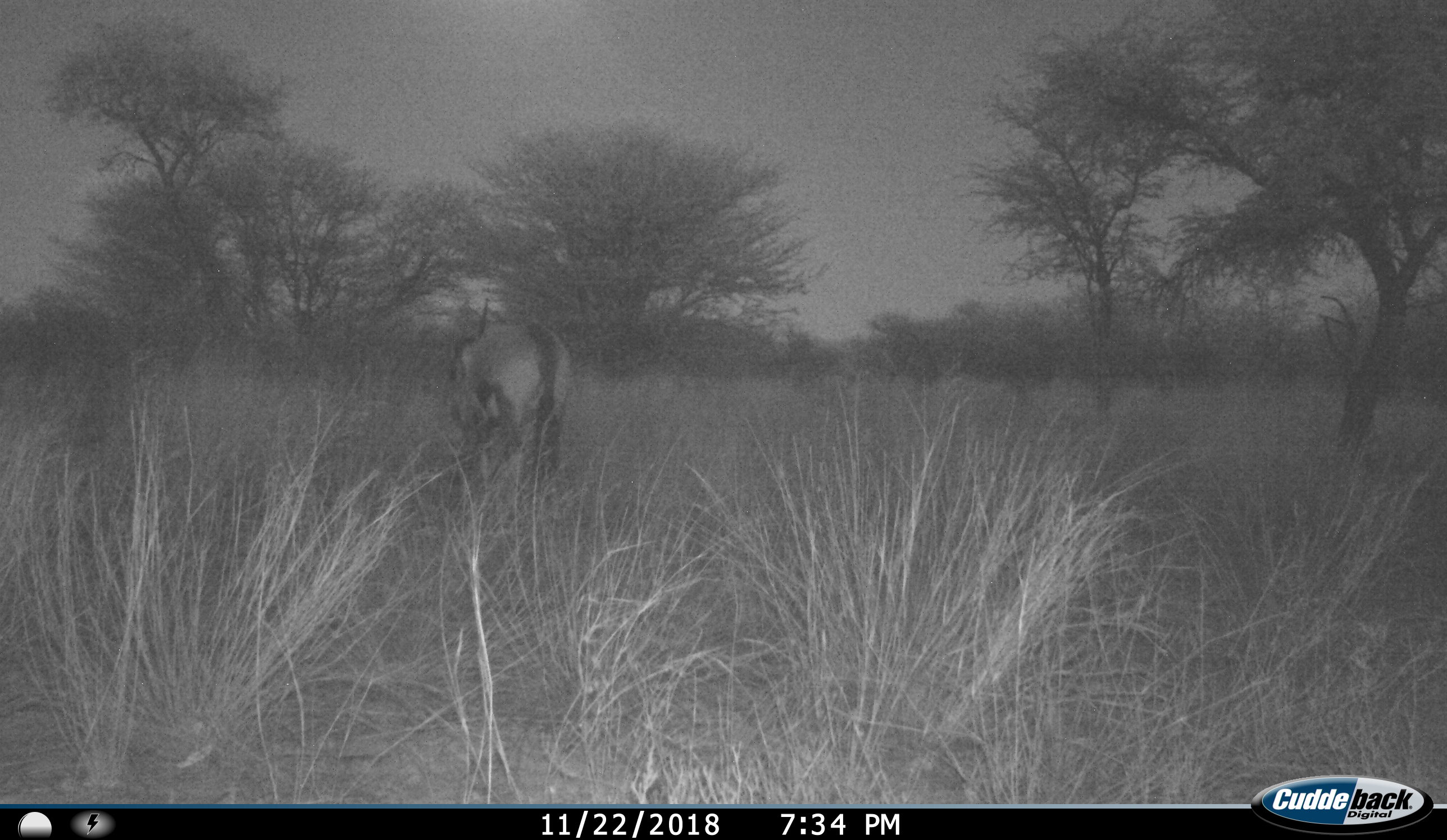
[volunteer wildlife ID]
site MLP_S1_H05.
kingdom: Animalia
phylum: Chordata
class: Mammalia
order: Artiodactyla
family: Bovidae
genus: Oryx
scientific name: Oryx gazella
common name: gemsbok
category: oryx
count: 1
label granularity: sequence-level